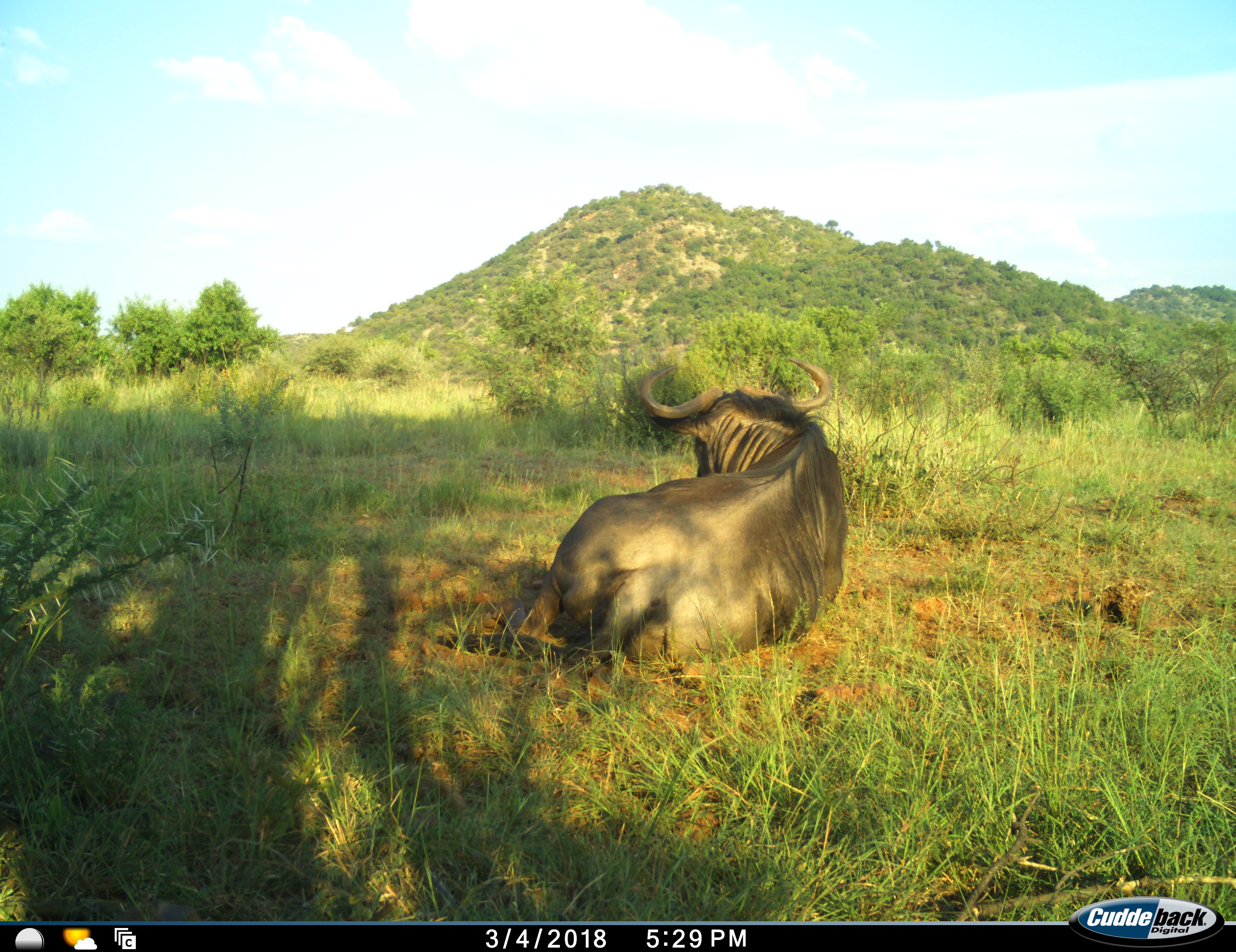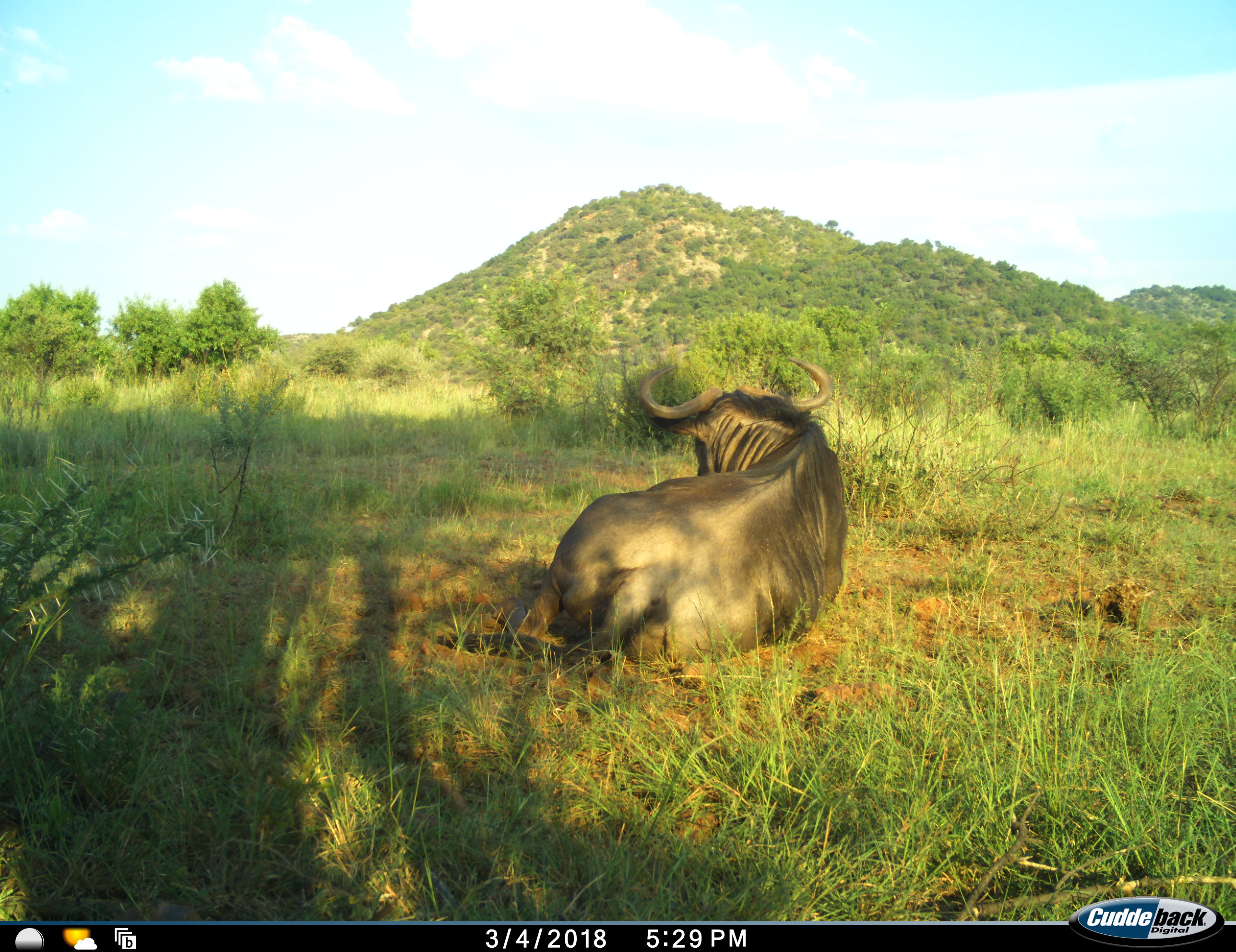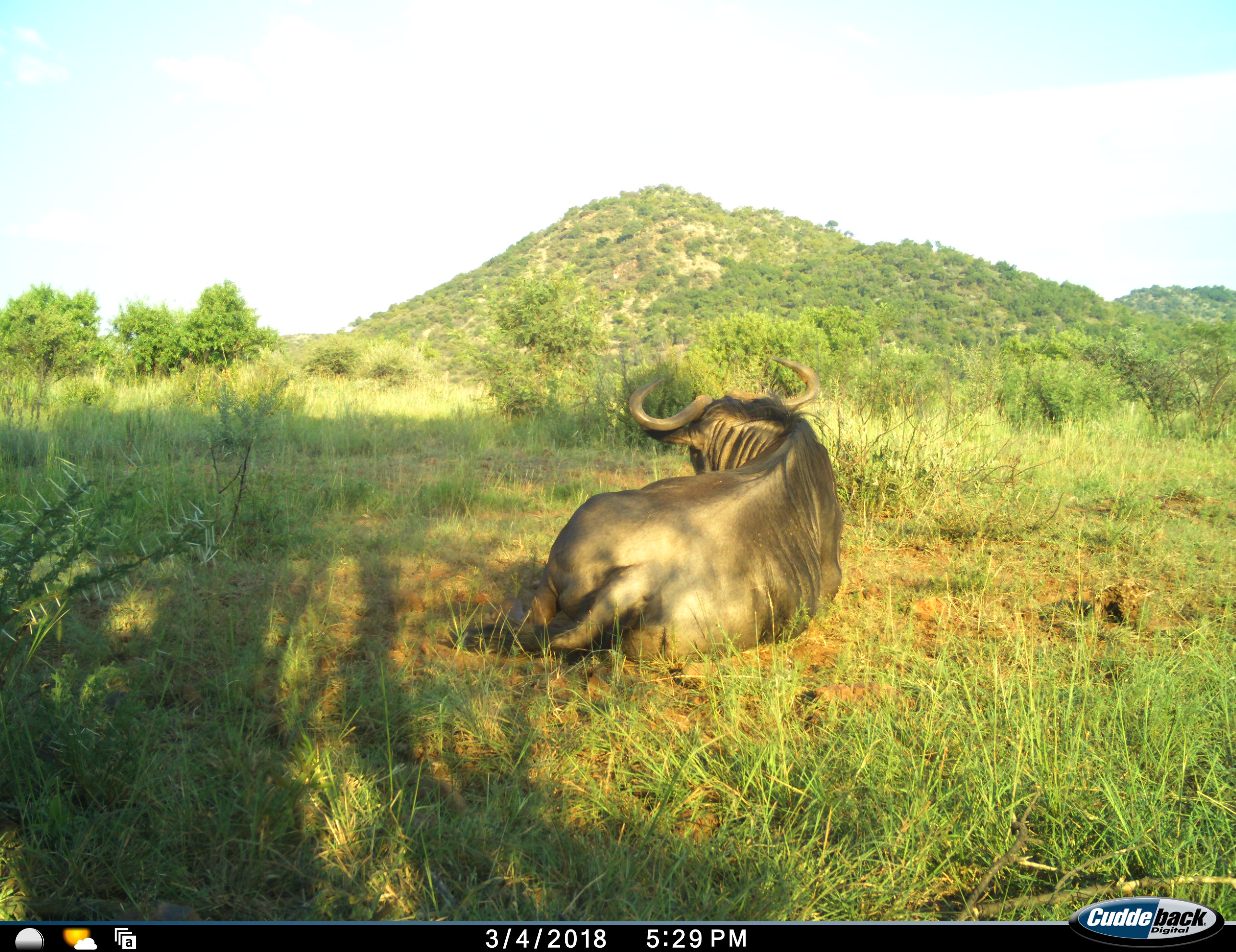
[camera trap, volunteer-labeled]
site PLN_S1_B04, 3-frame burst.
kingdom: Animalia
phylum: Chordata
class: Mammalia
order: Artiodactyla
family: Bovidae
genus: Connochaetes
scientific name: Connochaetes taurinus taurinus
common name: blue wildebeest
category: wildebeestblue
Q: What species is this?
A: Wildebeestblue (blue wildebeest) (Connochaetes taurinus taurinus).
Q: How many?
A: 1.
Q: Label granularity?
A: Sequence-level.